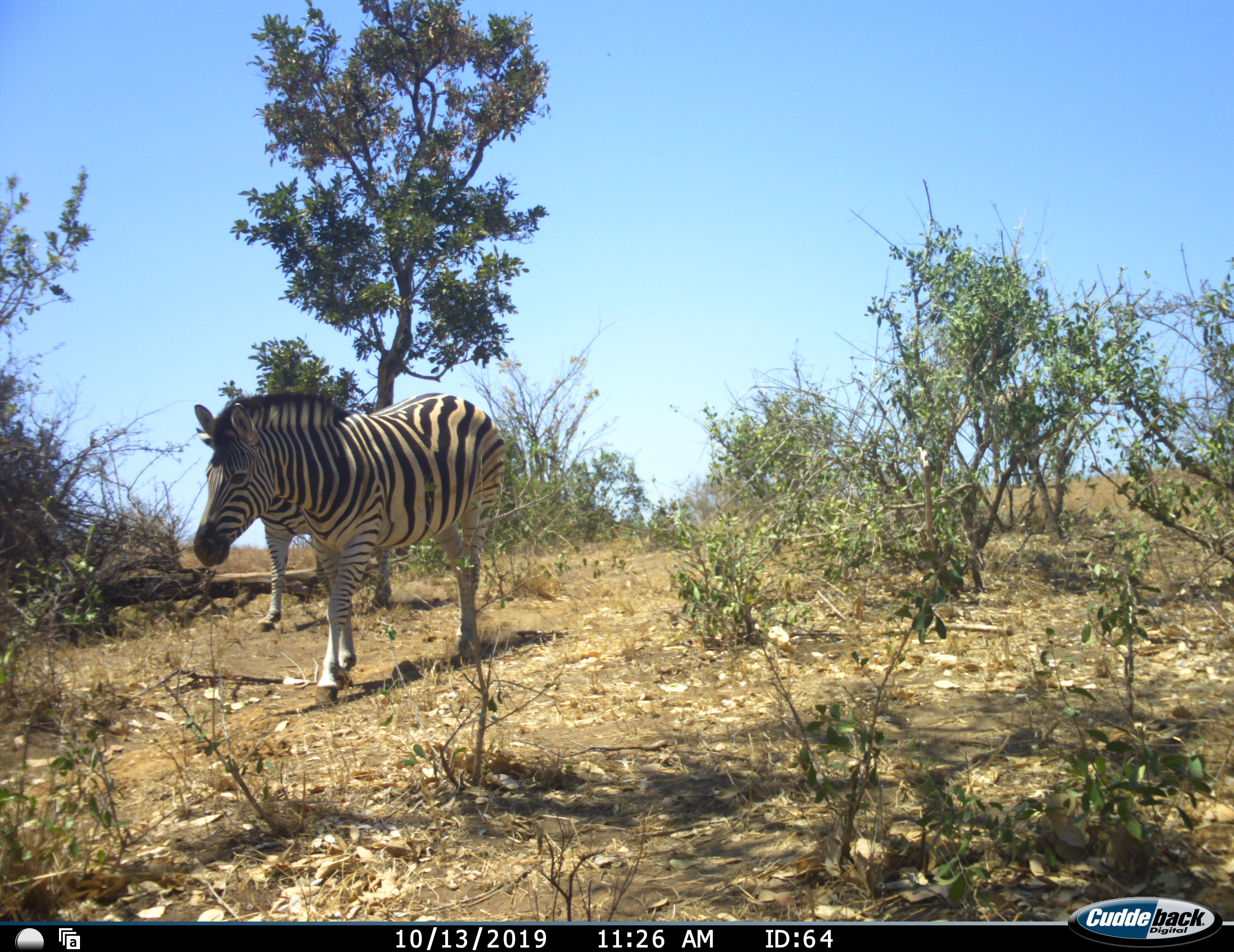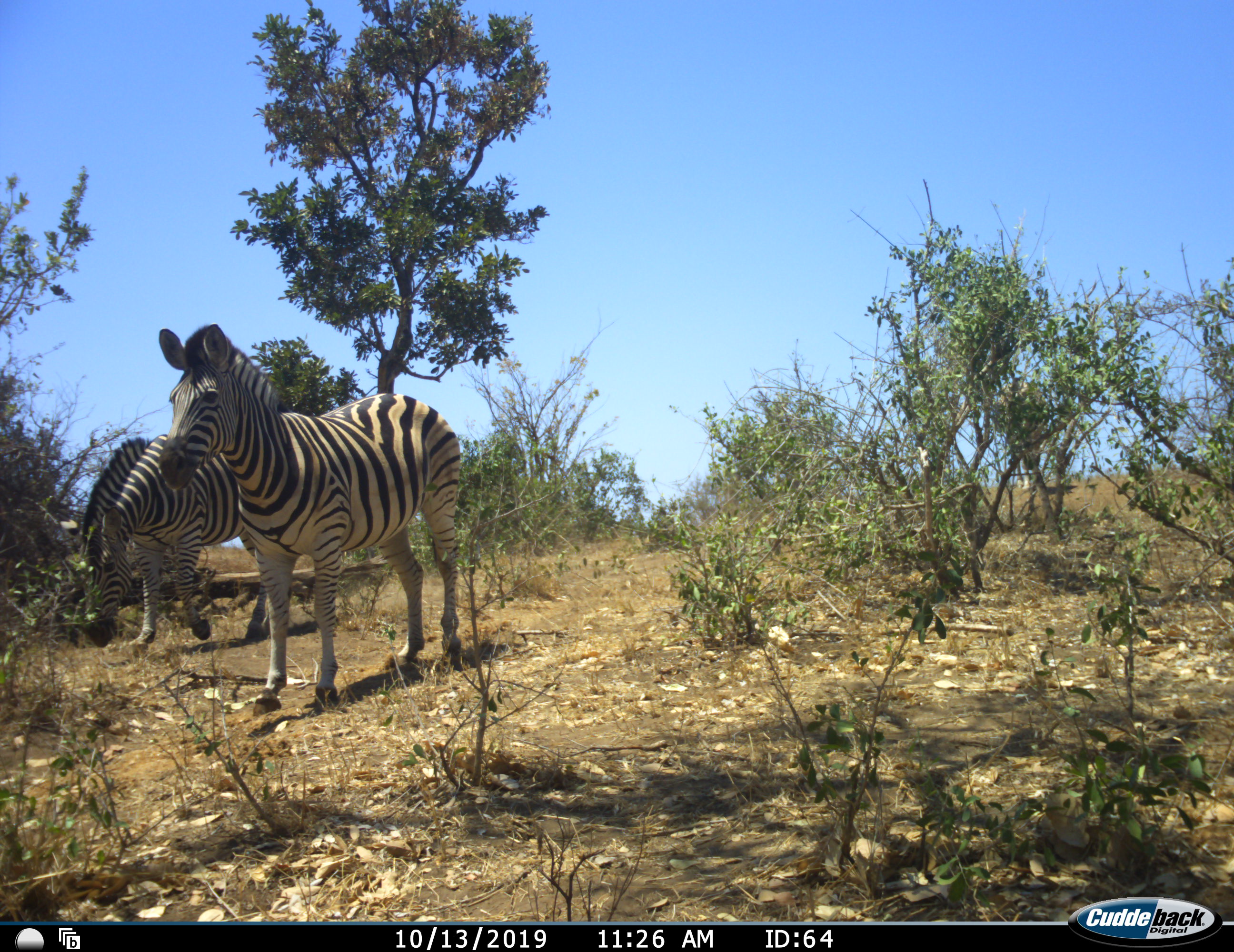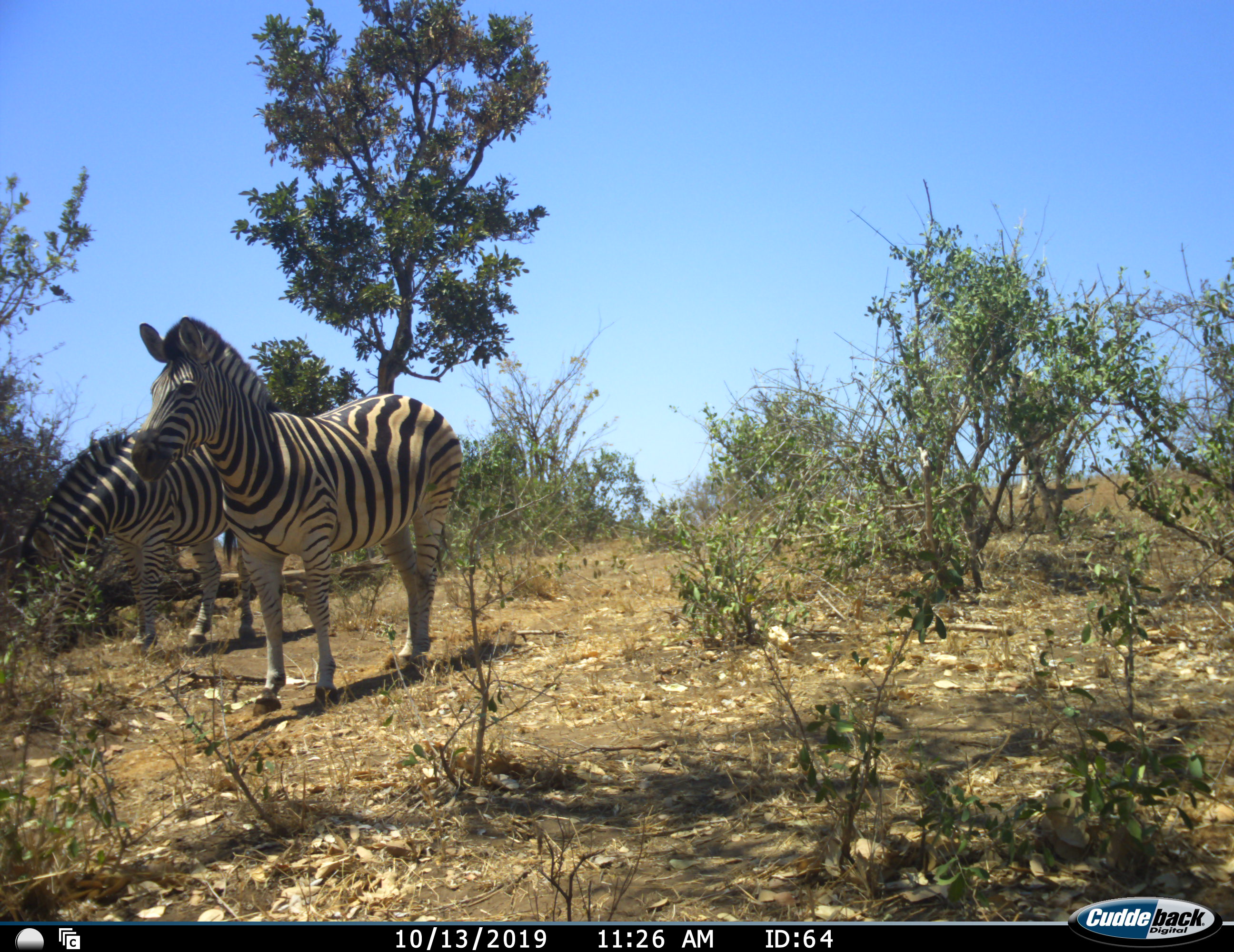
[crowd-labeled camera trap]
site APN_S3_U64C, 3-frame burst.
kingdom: Animalia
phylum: Chordata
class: Mammalia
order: Perissodactyla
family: Equidae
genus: Equus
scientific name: Equus quagga burchellii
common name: burchell's zebra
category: zebraburchells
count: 3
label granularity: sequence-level